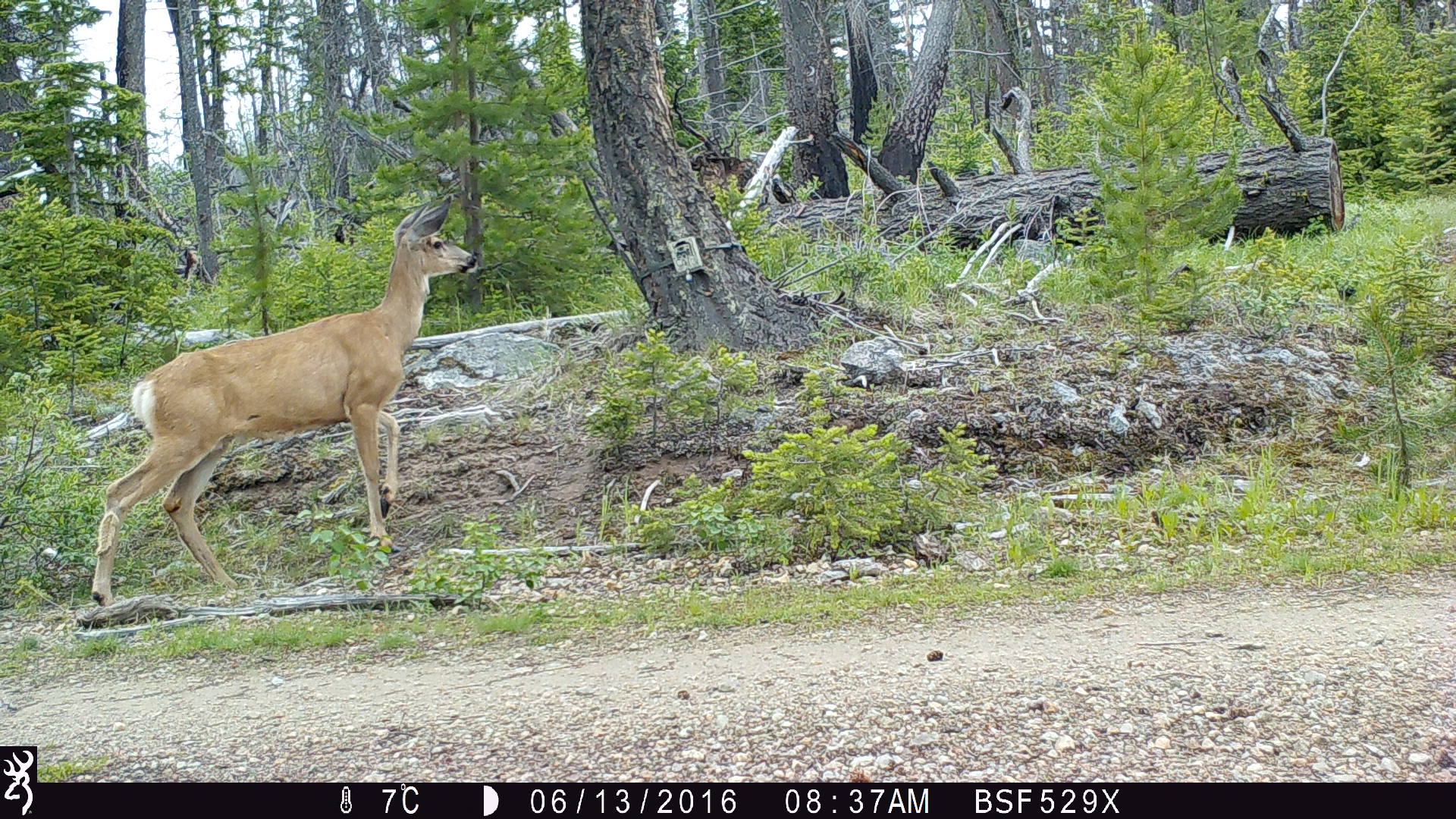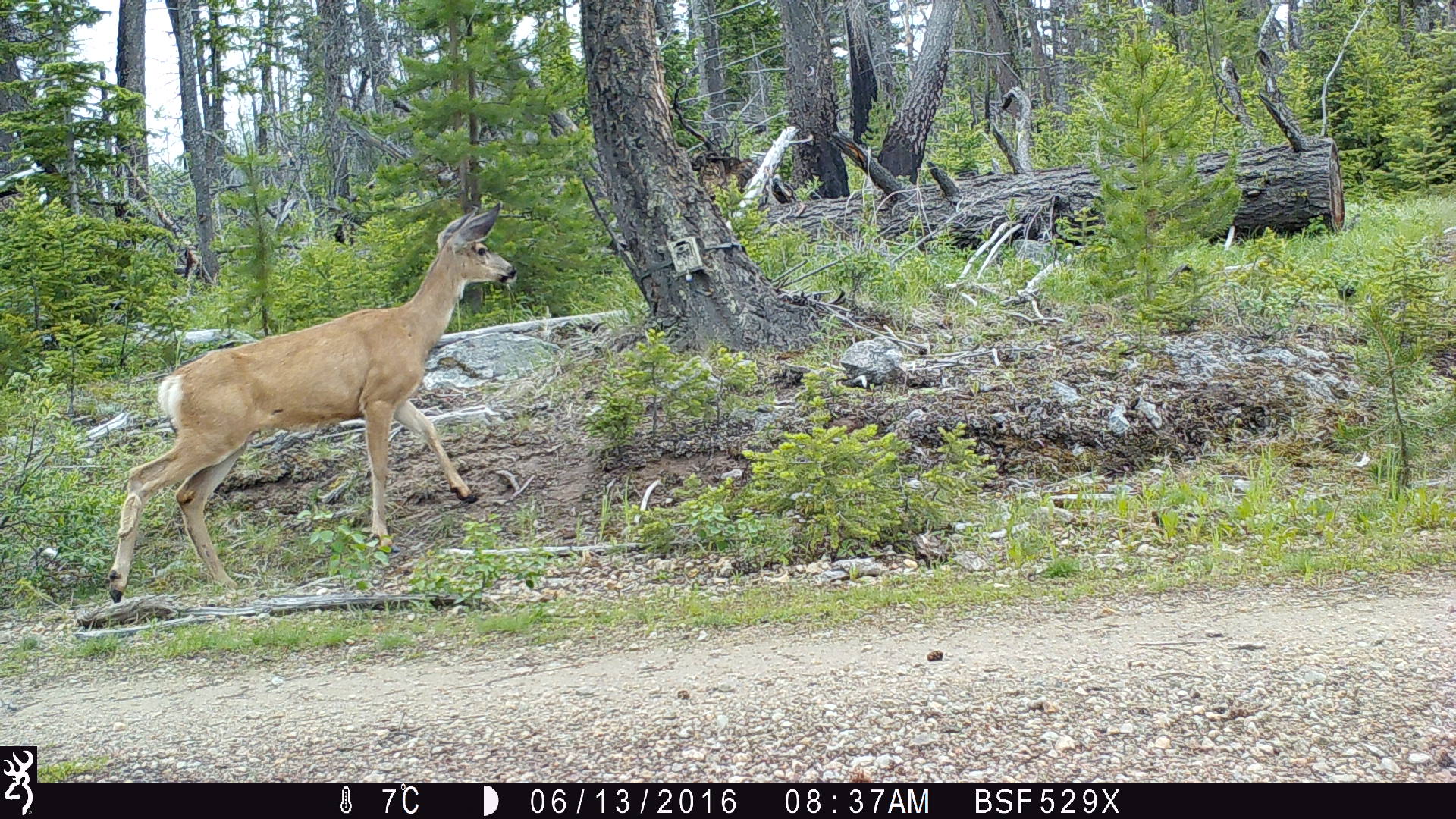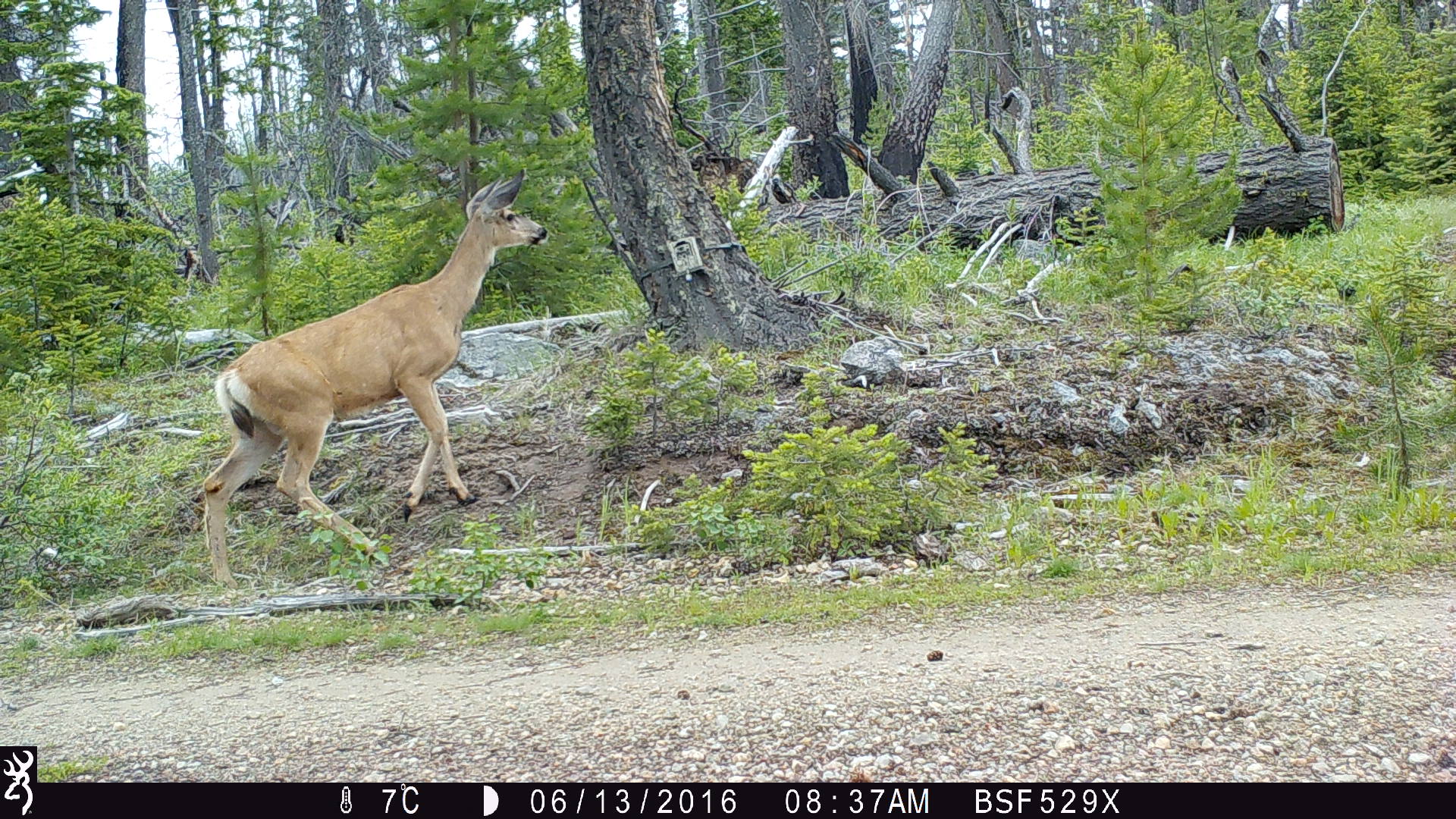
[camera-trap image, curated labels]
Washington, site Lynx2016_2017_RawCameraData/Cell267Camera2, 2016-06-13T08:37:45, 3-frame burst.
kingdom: Animalia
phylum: Chordata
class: Mammalia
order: Artiodactyla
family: Cervidae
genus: Odocoileus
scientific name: Odocoileus hemionus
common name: mule deer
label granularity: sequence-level